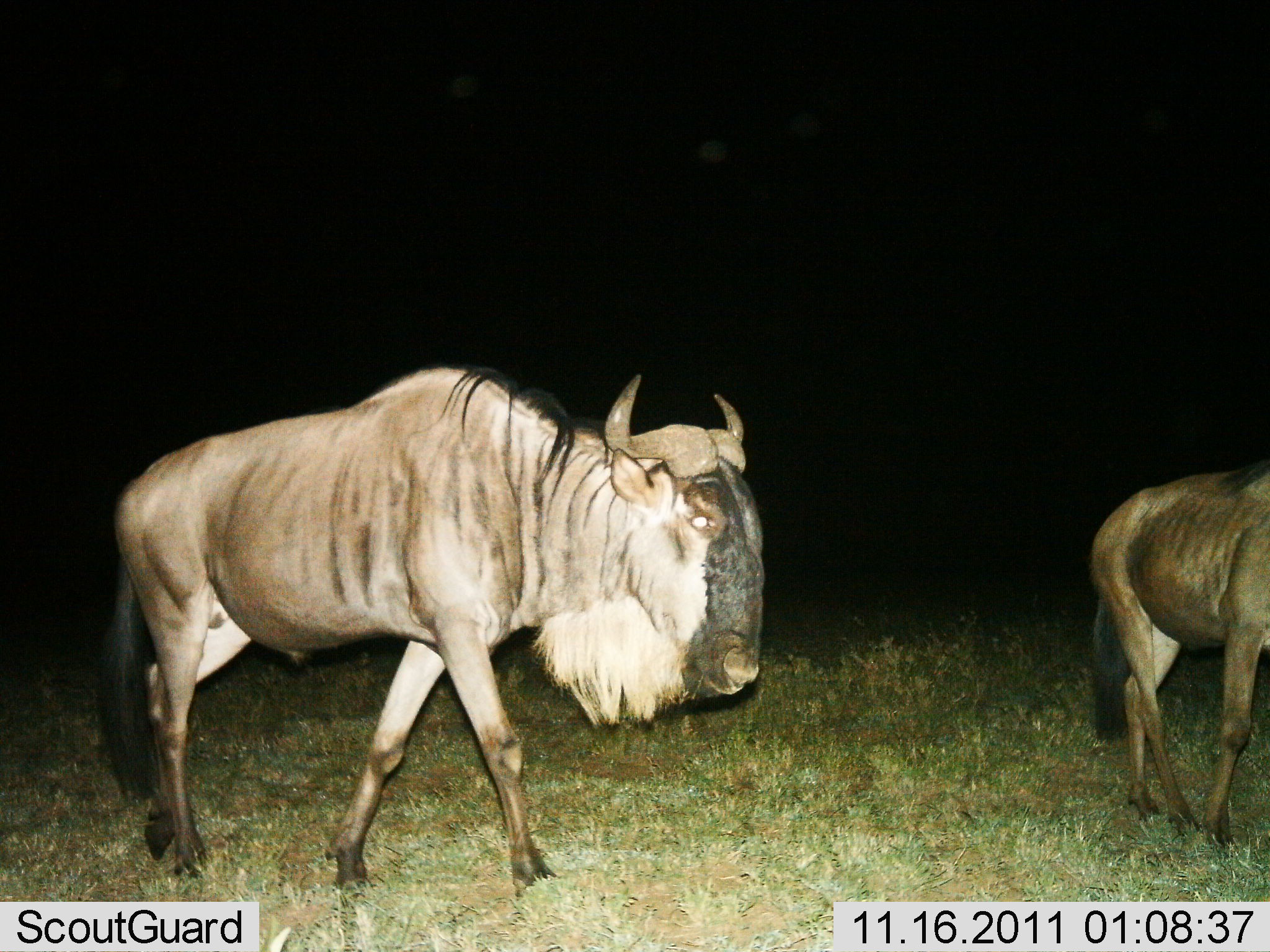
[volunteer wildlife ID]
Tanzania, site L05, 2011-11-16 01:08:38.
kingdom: Animalia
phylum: Chordata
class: Mammalia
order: Artiodactyla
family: Bovidae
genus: Connochaetes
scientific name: Connochaetes taurinus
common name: blue wildebeest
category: wildebeest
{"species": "wildebeest (blue wildebeest) (Connochaetes taurinus)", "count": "2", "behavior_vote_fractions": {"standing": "14%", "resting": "0%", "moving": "86%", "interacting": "0%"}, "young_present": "0%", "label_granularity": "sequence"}